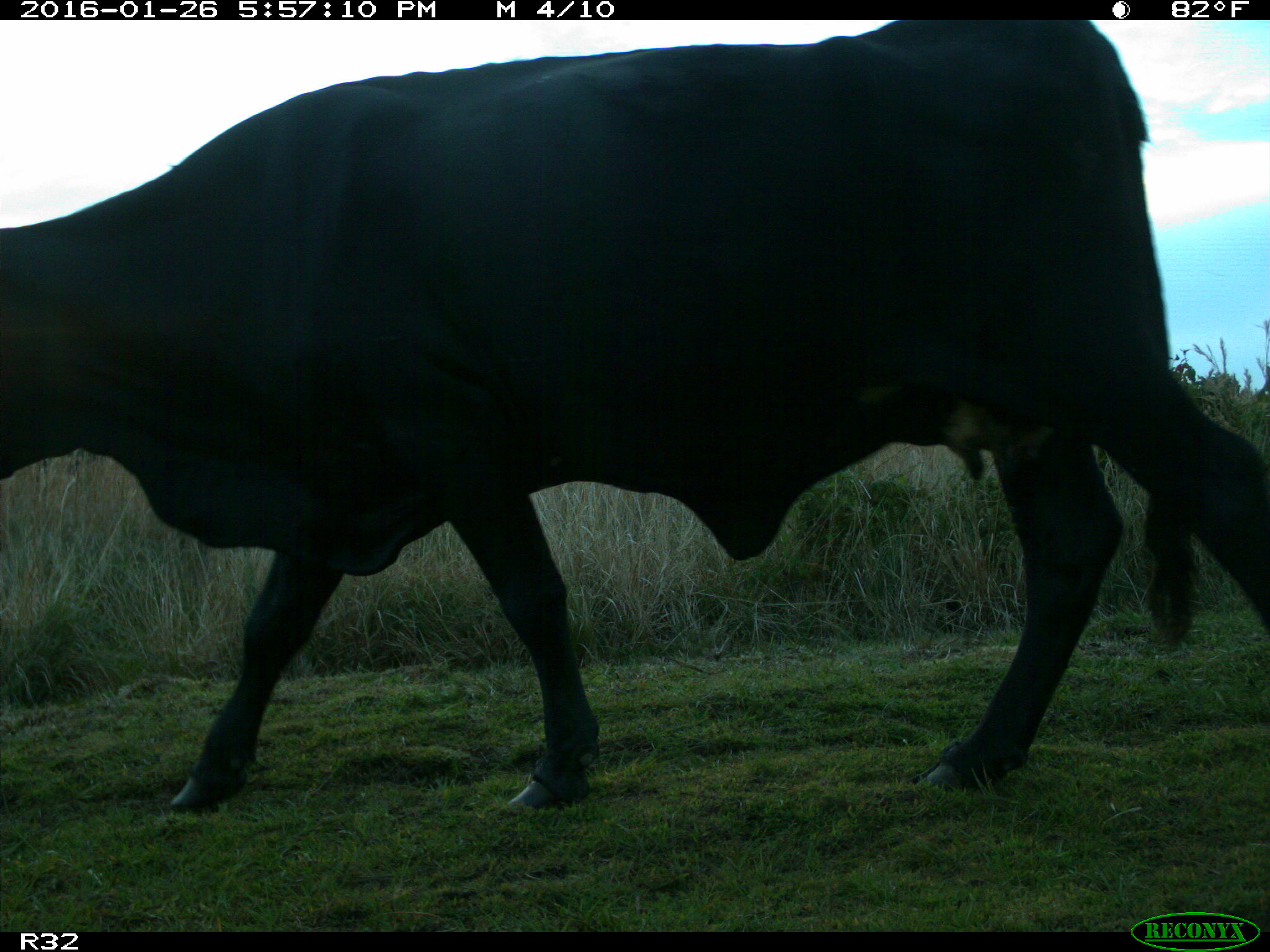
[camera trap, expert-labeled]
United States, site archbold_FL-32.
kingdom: Animalia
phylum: Chordata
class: Mammalia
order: Artiodactyla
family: Bovidae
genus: Bos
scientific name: Bos taurus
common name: domestic cow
Bos taurus (domestic cow).